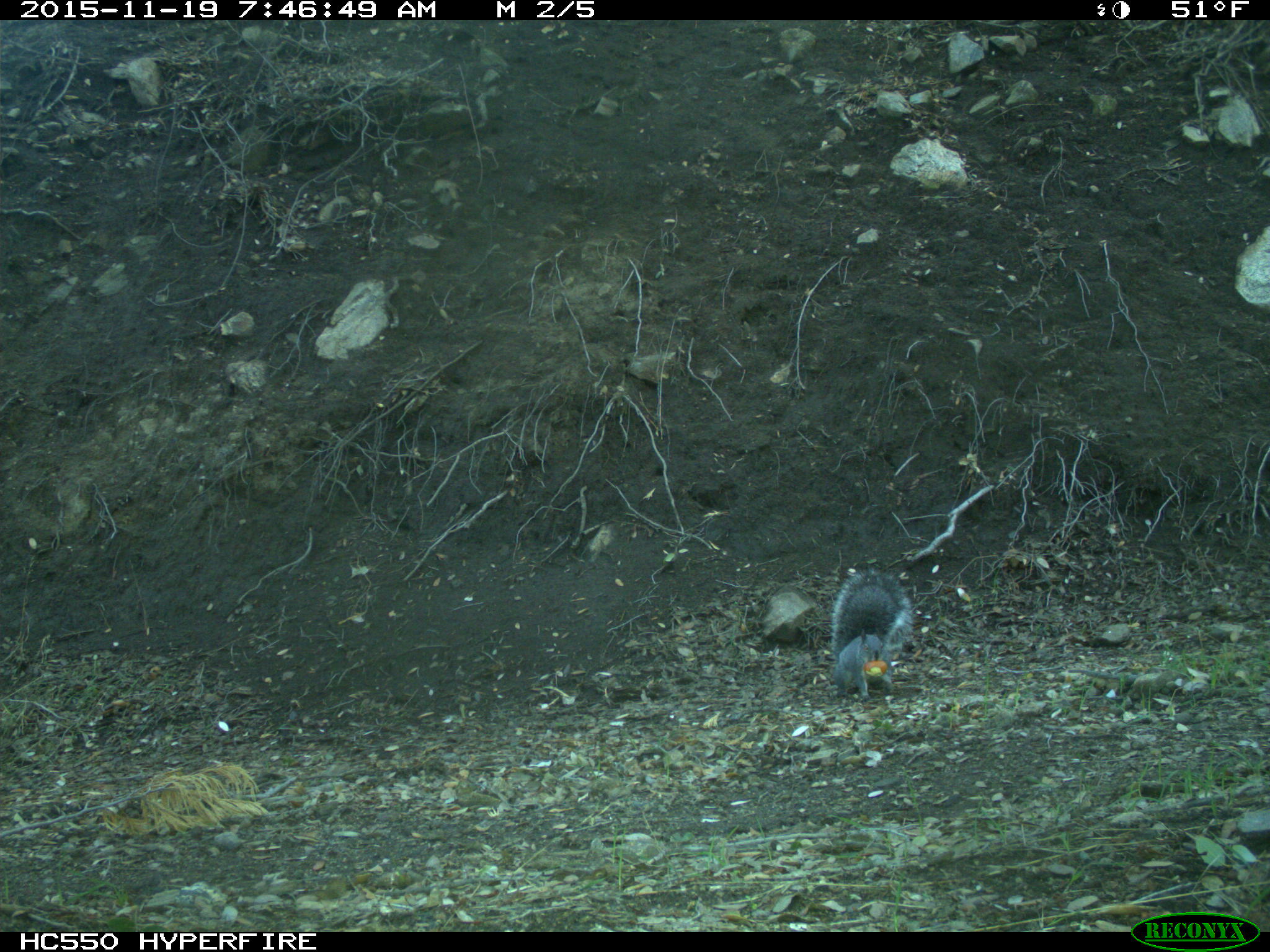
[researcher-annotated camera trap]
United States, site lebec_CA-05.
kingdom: Animalia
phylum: Chordata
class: Mammalia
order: Rodentia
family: Sciuridae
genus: Sciurus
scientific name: Sciurus carolinensis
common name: eastern gray squirrel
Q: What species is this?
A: Sciurus carolinensis (eastern gray squirrel).